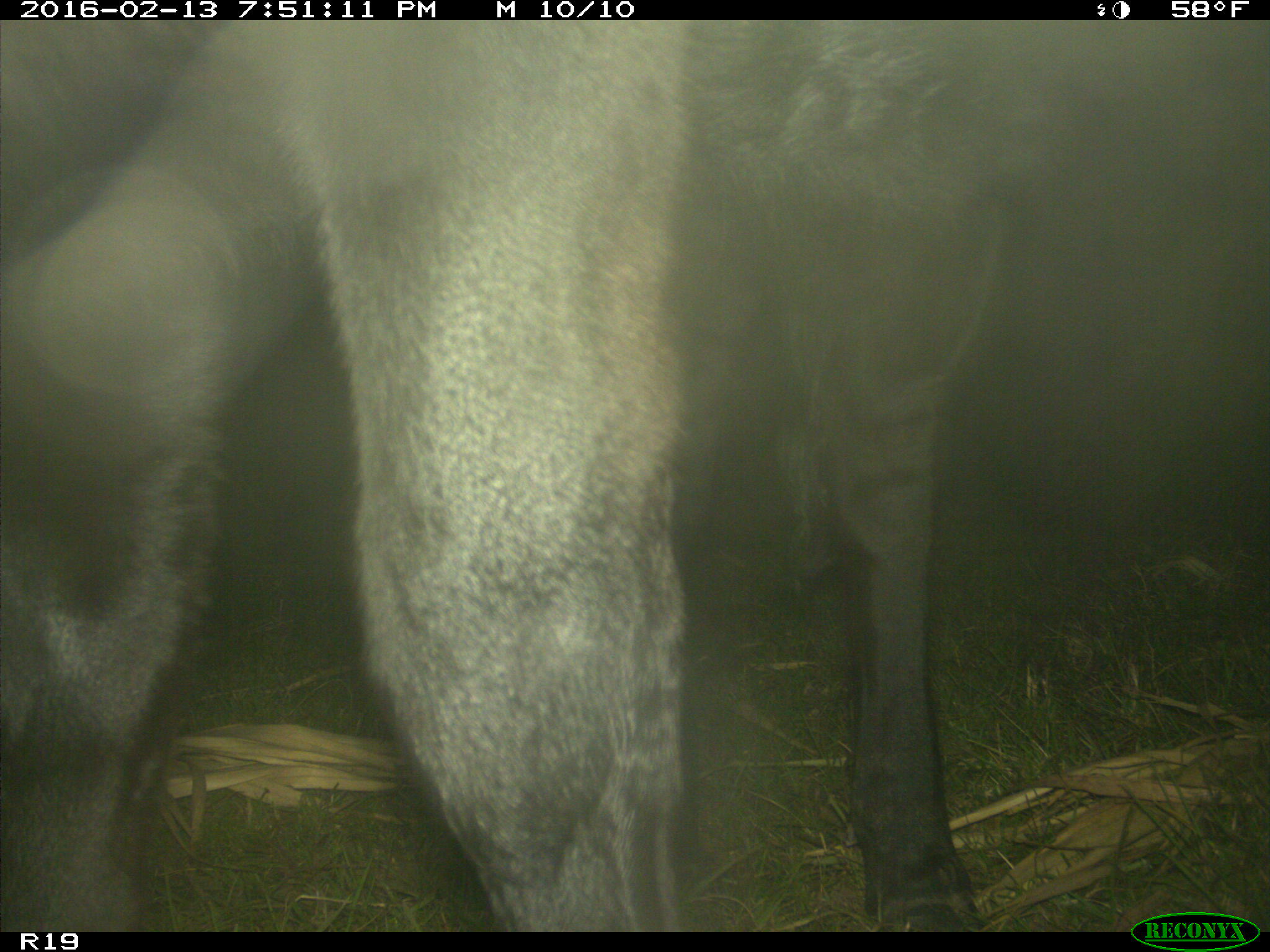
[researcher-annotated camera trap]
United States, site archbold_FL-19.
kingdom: Animalia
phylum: Chordata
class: Mammalia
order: Artiodactyla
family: Bovidae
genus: Bos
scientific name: Bos taurus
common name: domestic cow